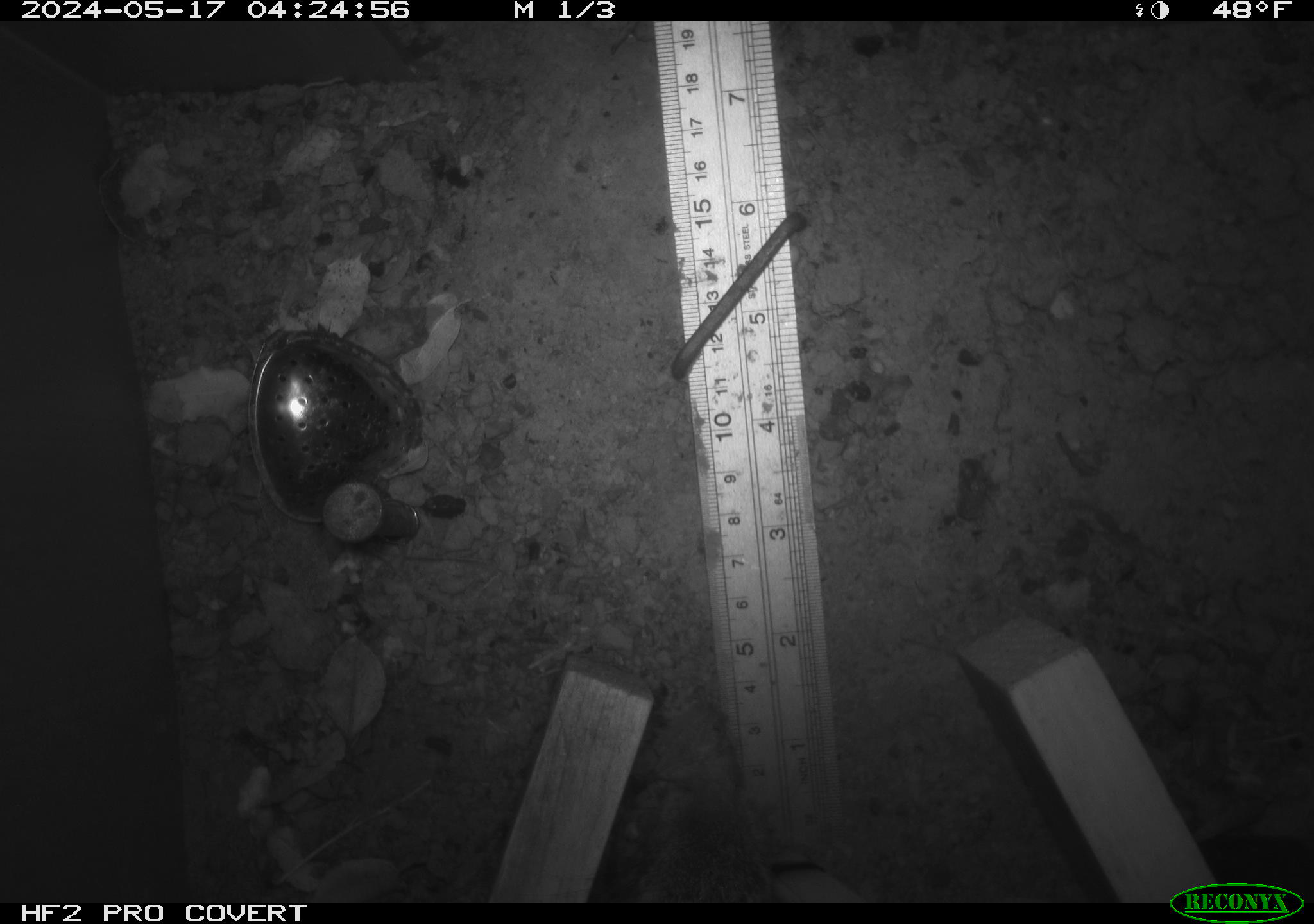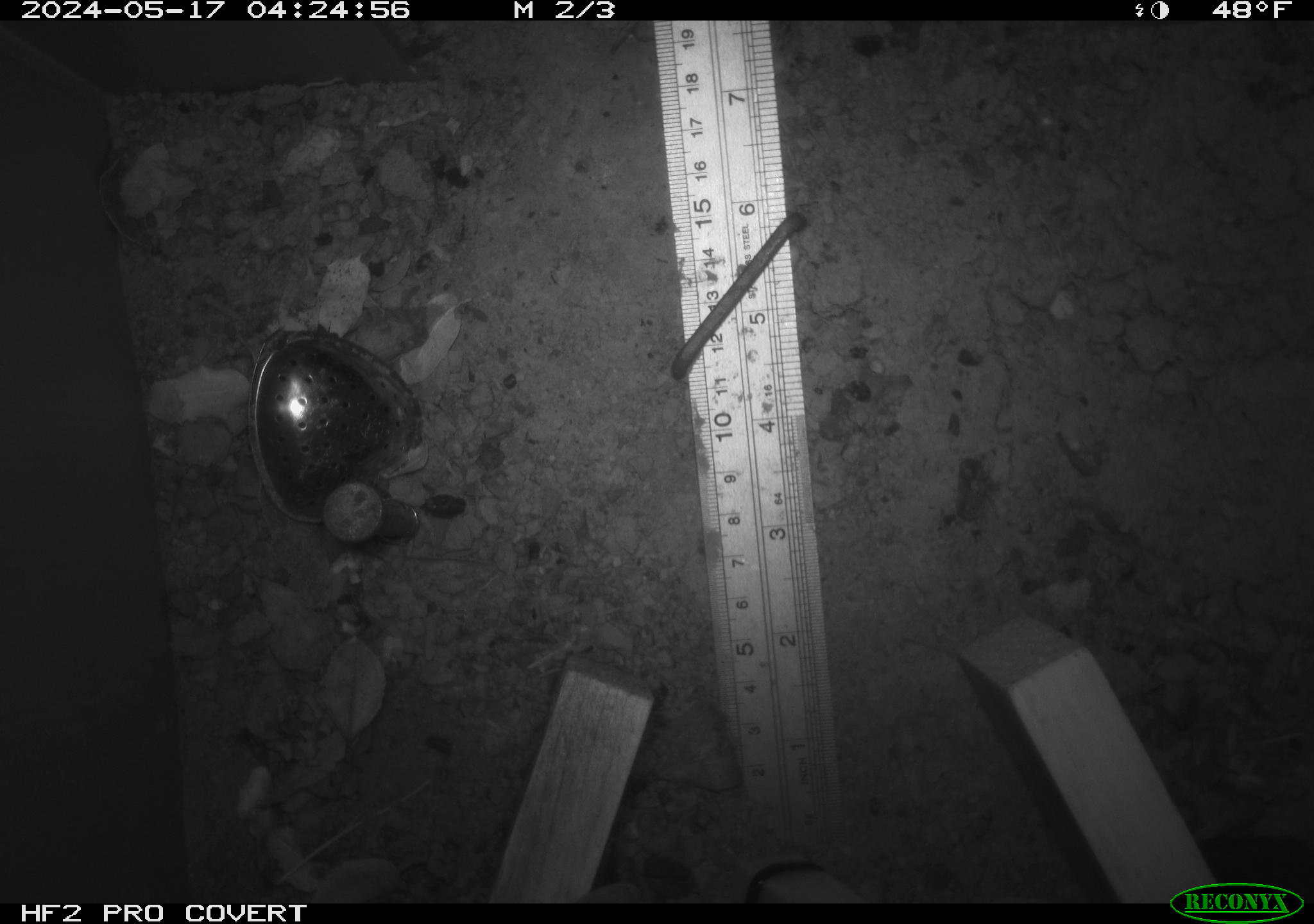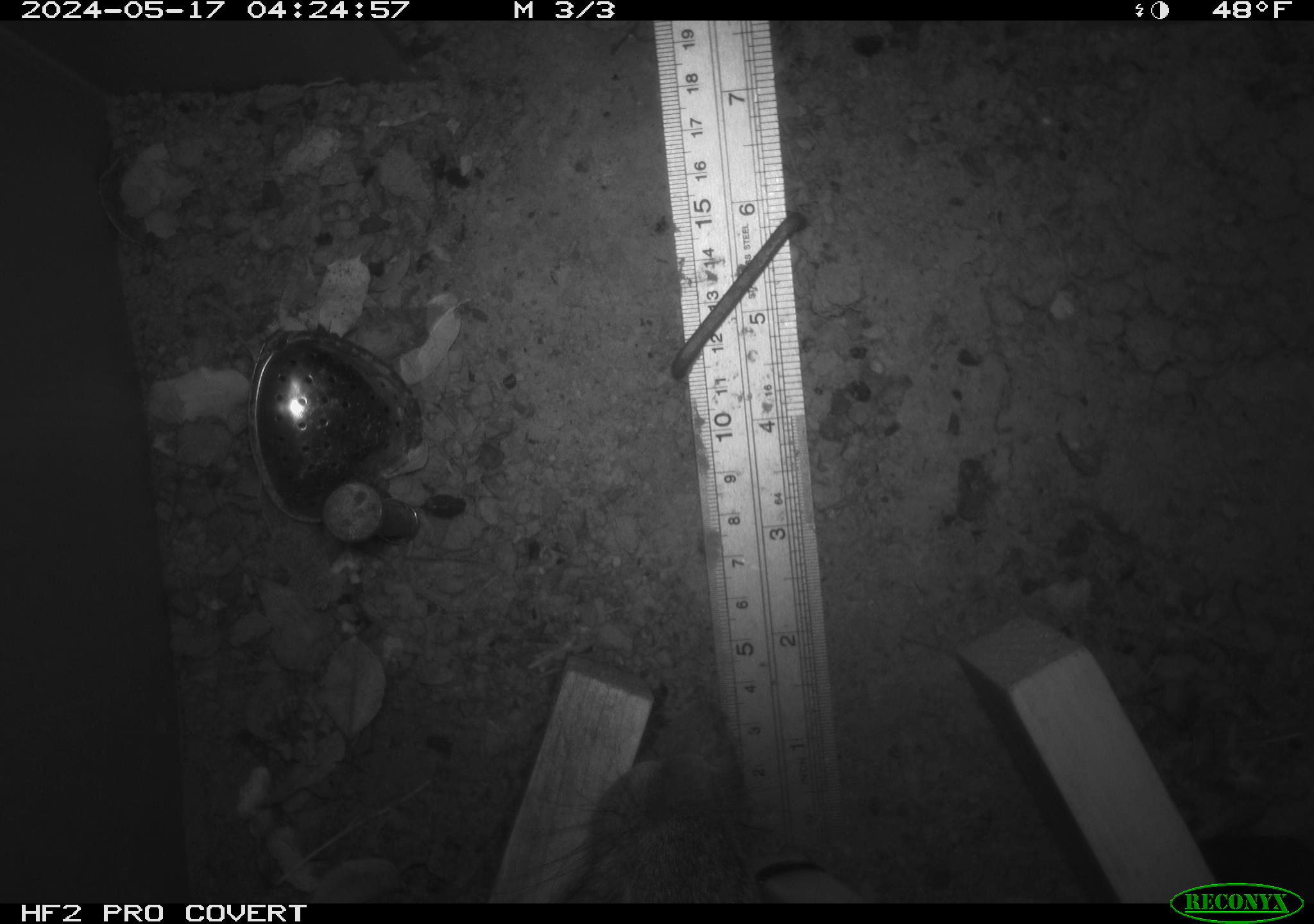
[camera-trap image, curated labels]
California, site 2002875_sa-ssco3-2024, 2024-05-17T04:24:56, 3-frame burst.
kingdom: Animalia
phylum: Chordata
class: Mammalia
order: Lagomorpha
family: Leporidae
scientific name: Leporidae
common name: rabbit or hare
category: rabbit and hare family